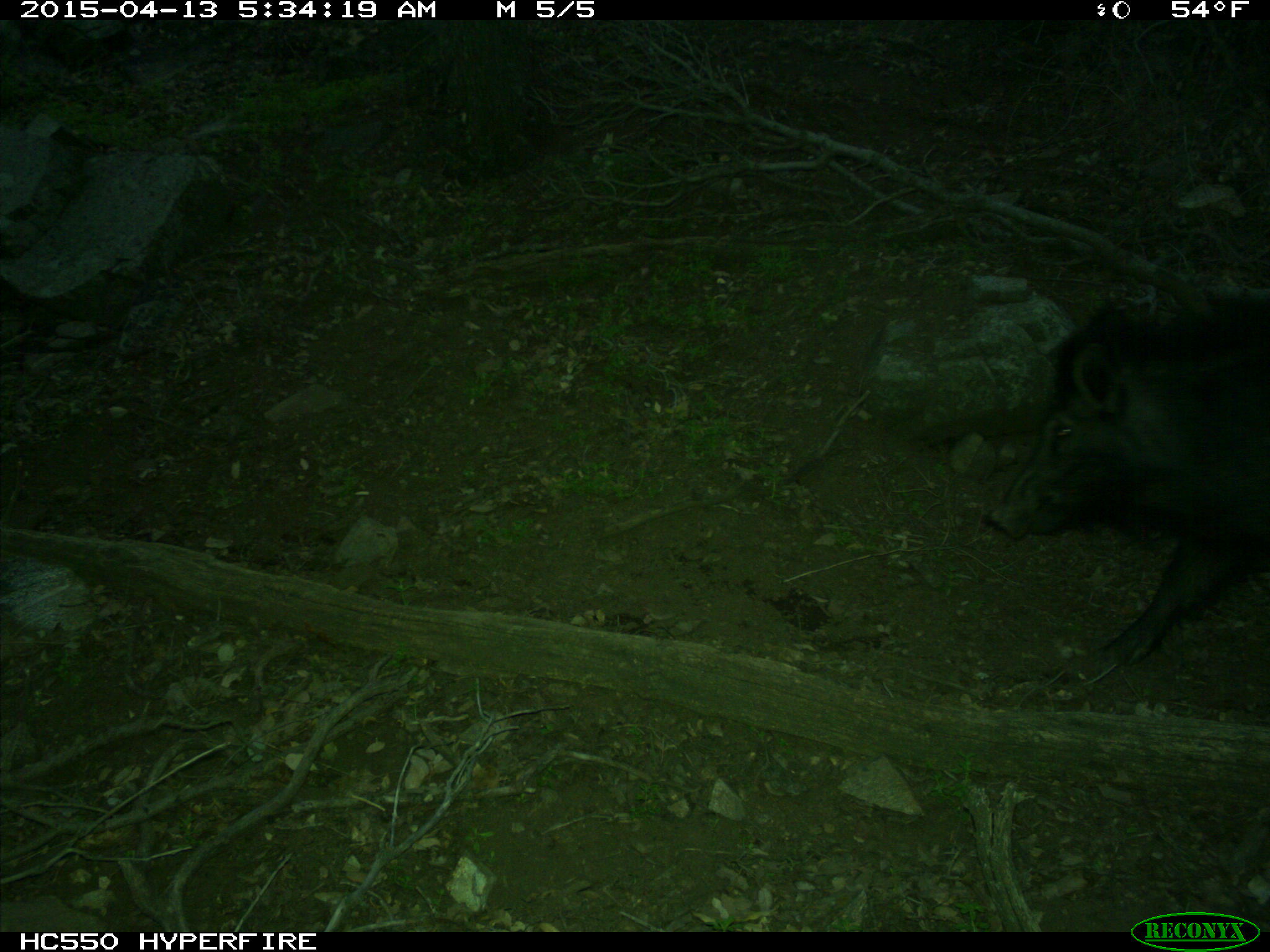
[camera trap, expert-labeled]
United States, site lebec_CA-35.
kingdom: Animalia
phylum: Chordata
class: Mammalia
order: Artiodactyla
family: Suidae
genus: Sus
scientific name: Sus scrofa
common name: wild boar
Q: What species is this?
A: Sus scrofa (wild boar).